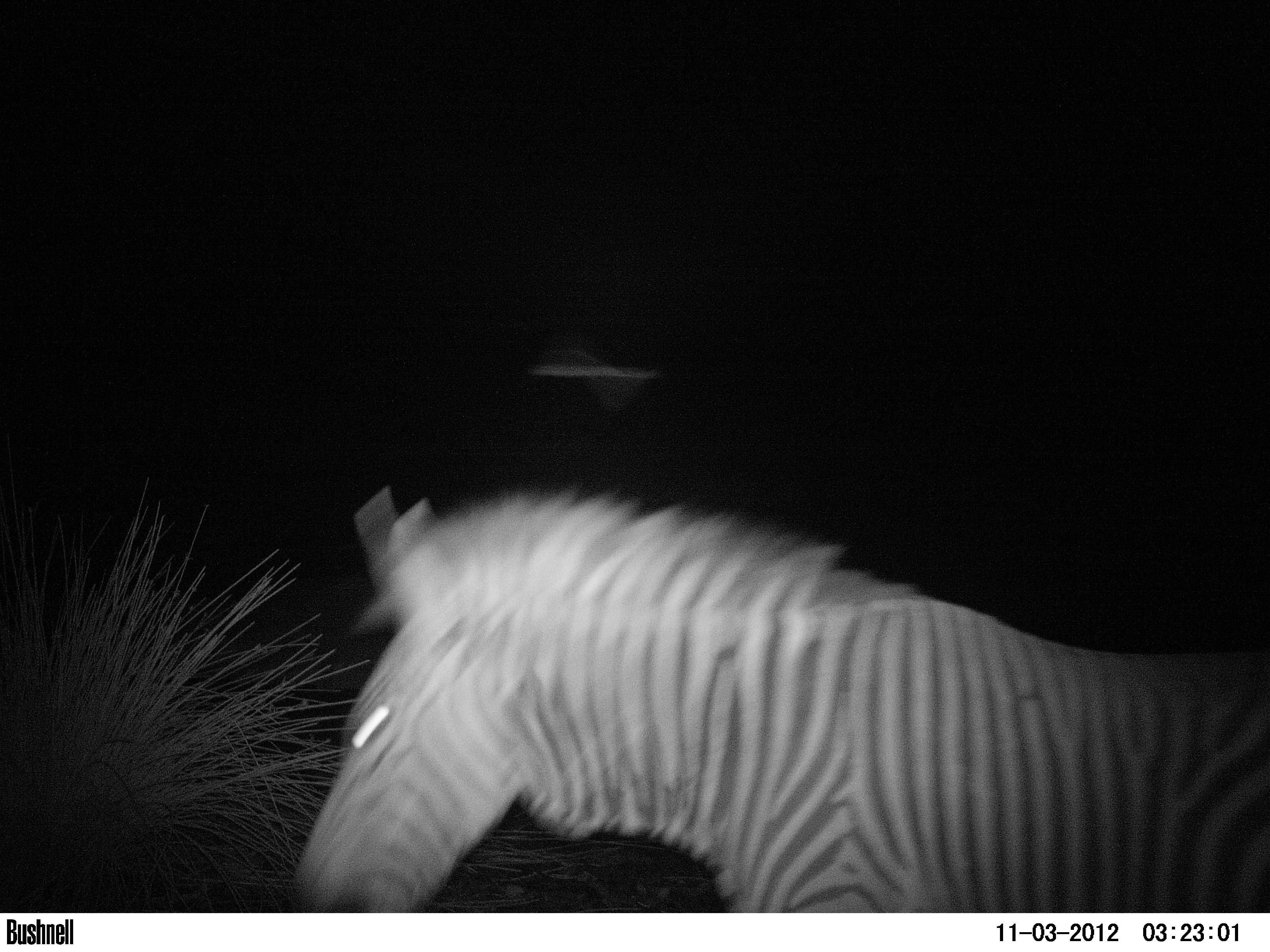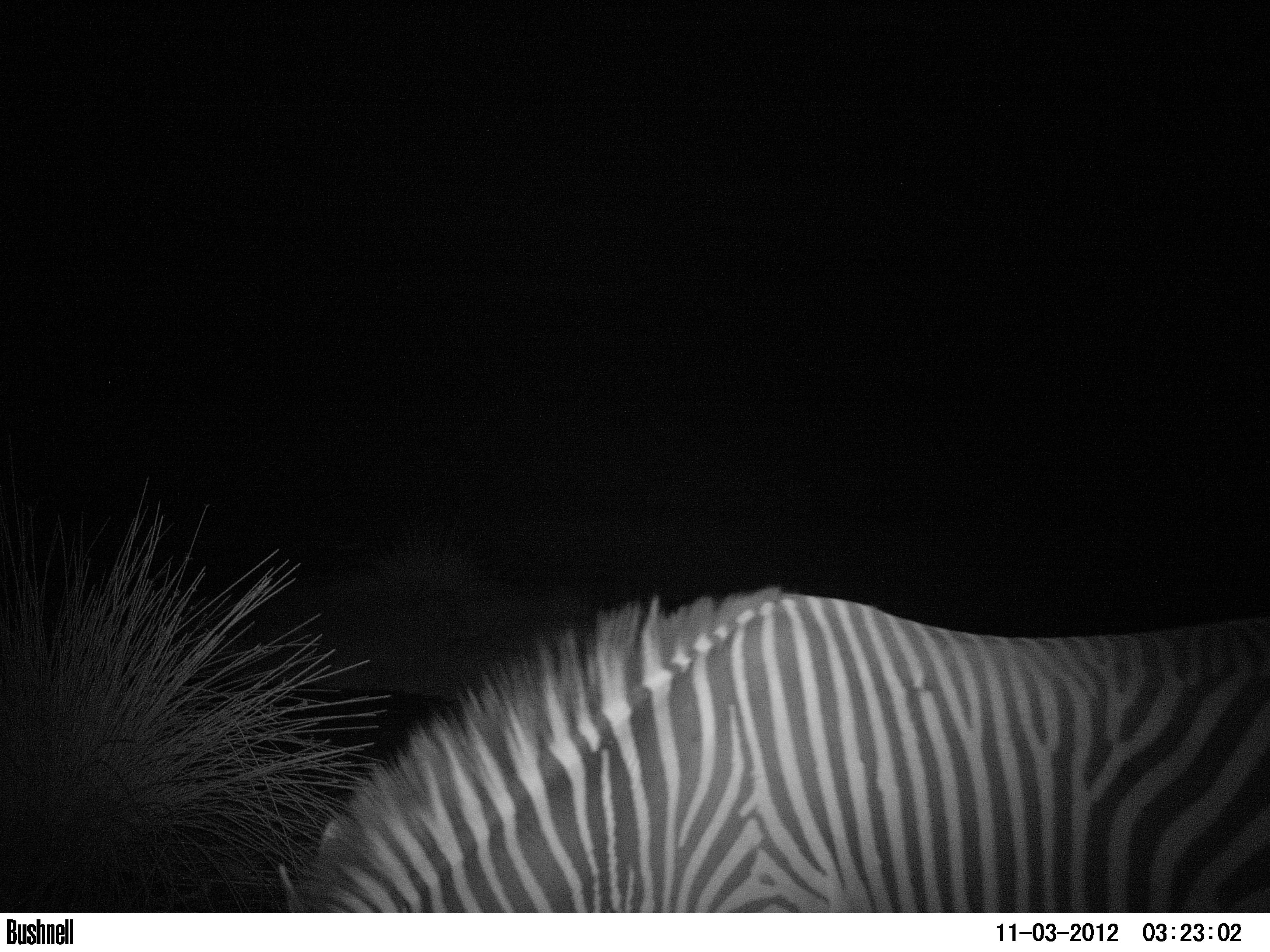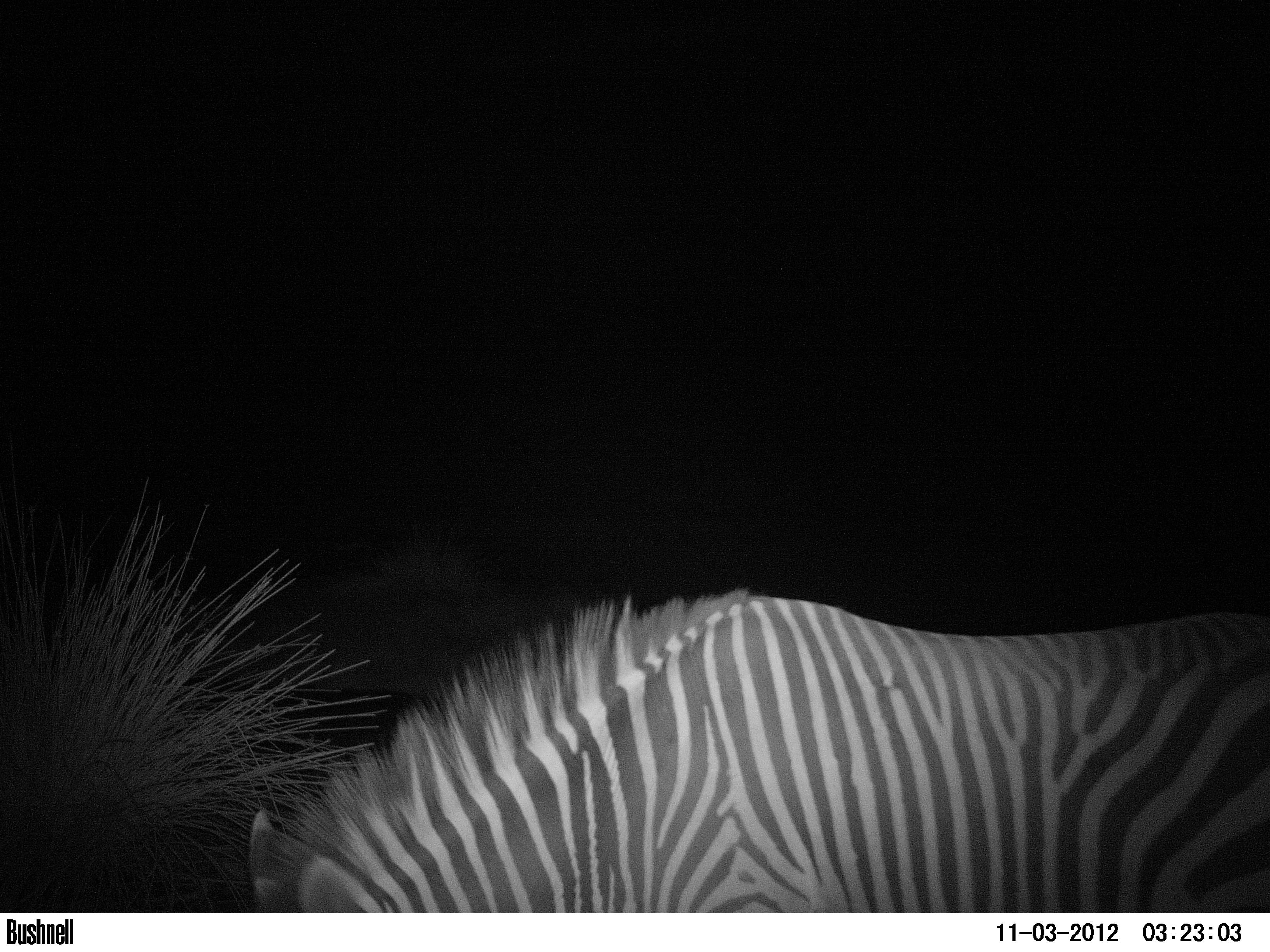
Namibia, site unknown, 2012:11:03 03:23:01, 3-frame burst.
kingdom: Animalia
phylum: Chordata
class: Mammalia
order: Perissodactyla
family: Equidae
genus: Equus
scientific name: Equus zebra hartmannae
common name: hartmann's mountain zebra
Equus zebra hartmannae (hartmann's mountain zebra).